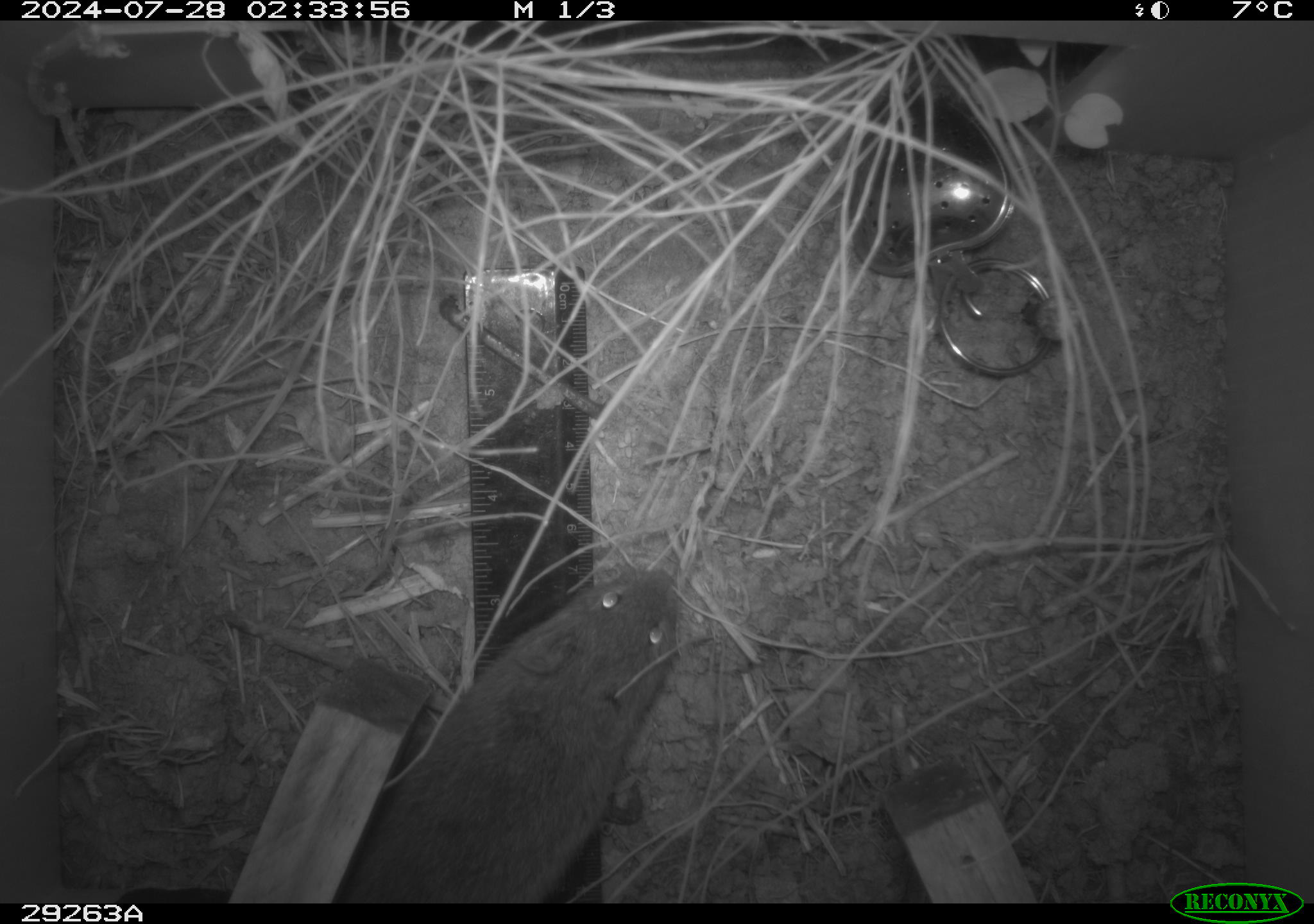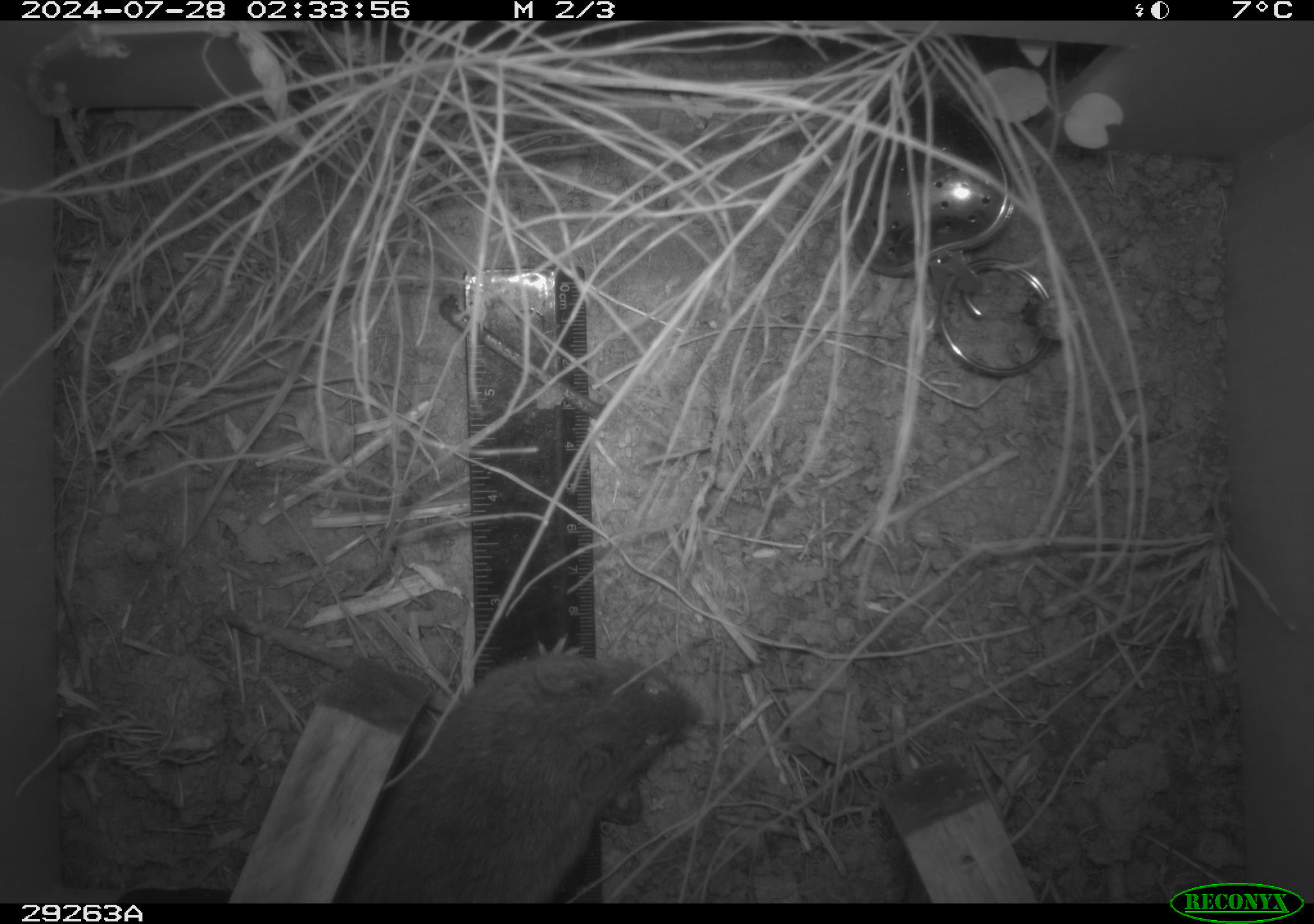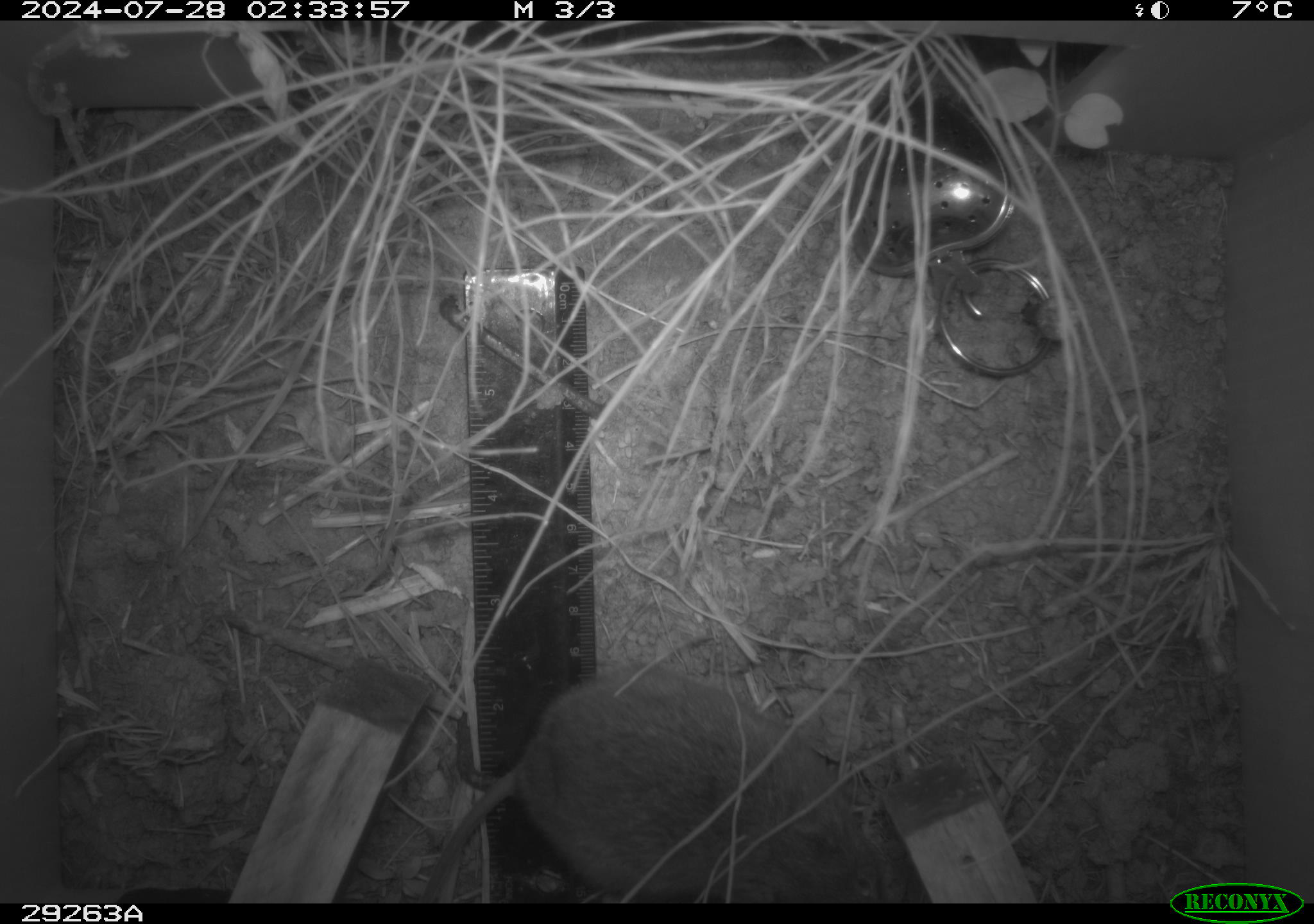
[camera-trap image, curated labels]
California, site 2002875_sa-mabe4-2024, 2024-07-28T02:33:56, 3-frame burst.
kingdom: Animalia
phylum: Chordata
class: Mammalia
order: Rodentia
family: Cricetidae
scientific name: Arvicolinae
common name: voles, lemmings, and muskrats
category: arvicolinae subfamily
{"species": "arvicolinae subfamily (voles, lemmings, and muskrats) (Arvicolinae)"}